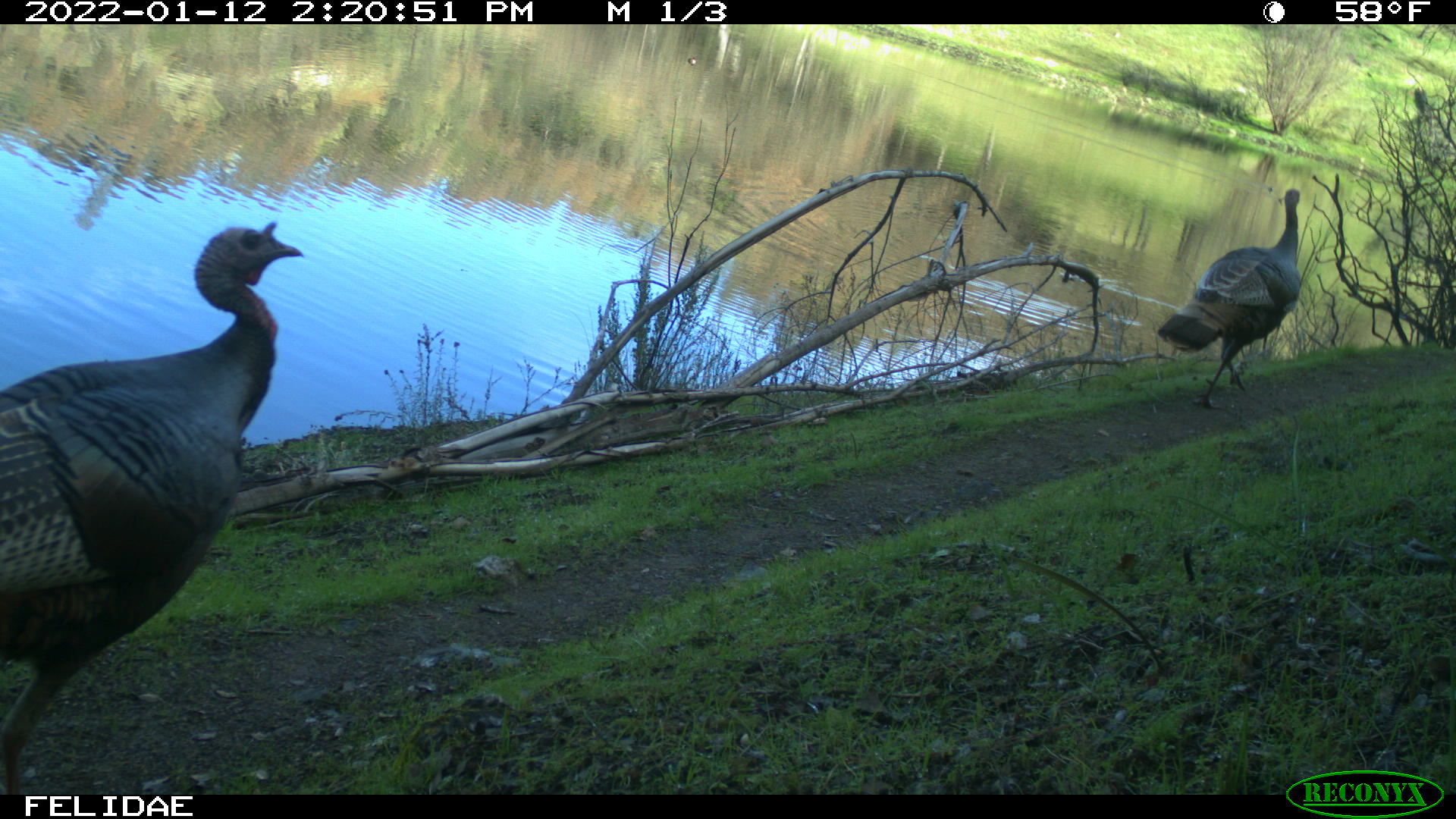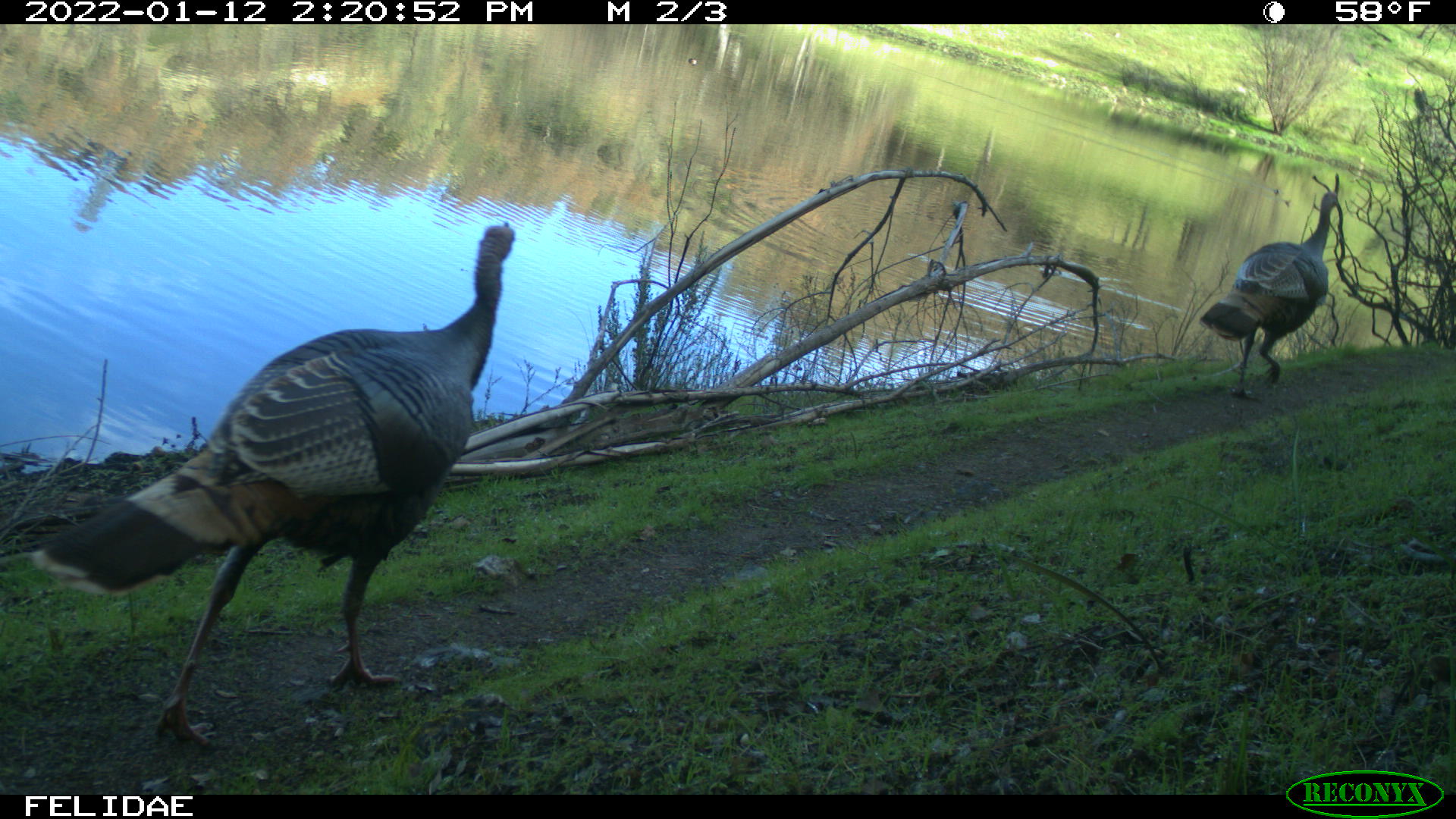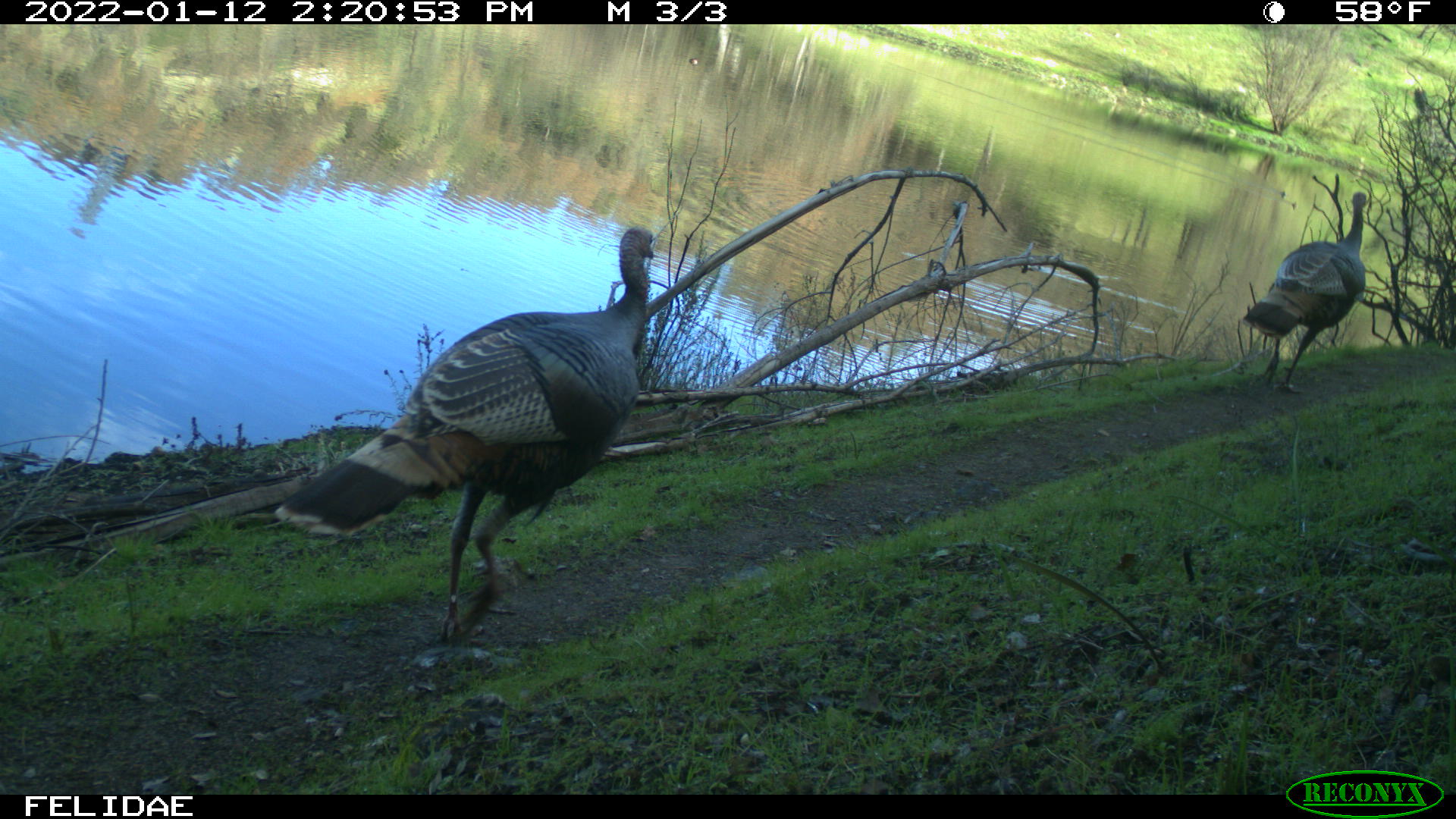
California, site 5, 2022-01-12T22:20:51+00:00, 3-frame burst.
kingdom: Animalia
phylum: Chordata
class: Aves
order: Galliformes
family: Phasianidae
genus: Meleagris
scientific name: Meleagris gallopavo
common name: turkey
Turkey (Meleagris gallopavo).